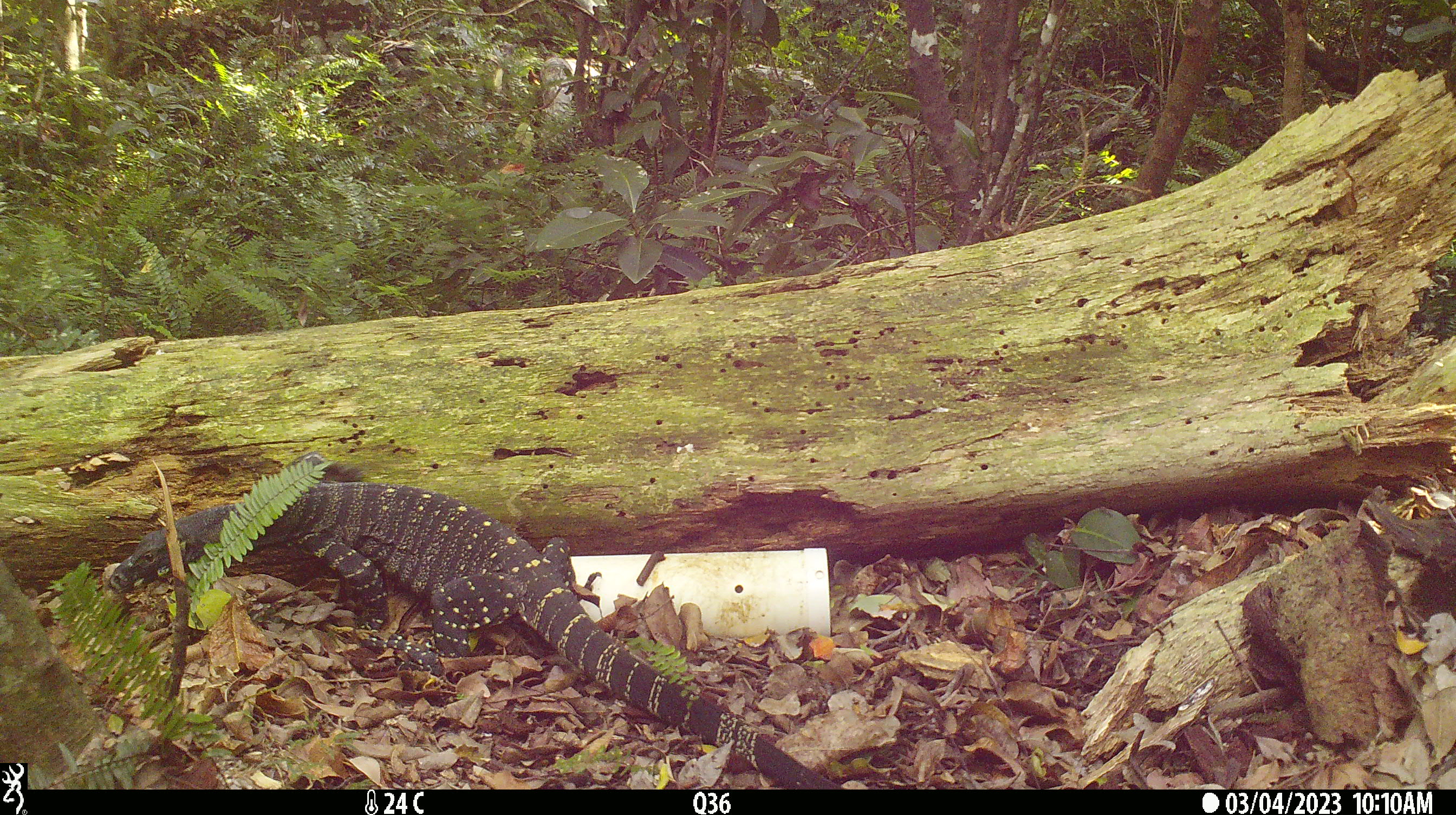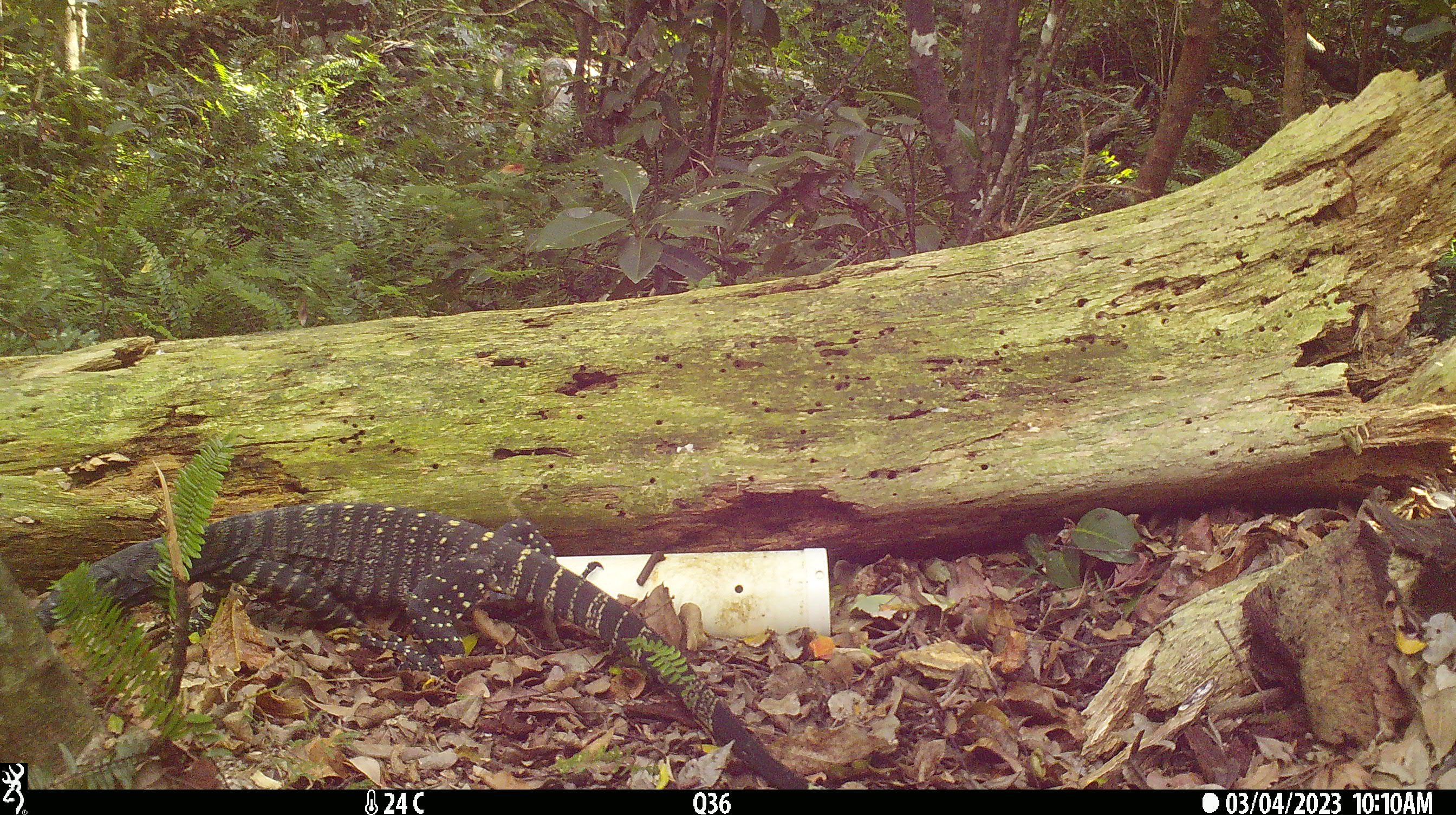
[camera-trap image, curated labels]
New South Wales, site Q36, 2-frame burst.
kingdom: Animalia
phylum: Chordata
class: Reptilia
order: Squamata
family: Varanidae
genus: Varanus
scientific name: Varanus varius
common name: lace monitor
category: goanna